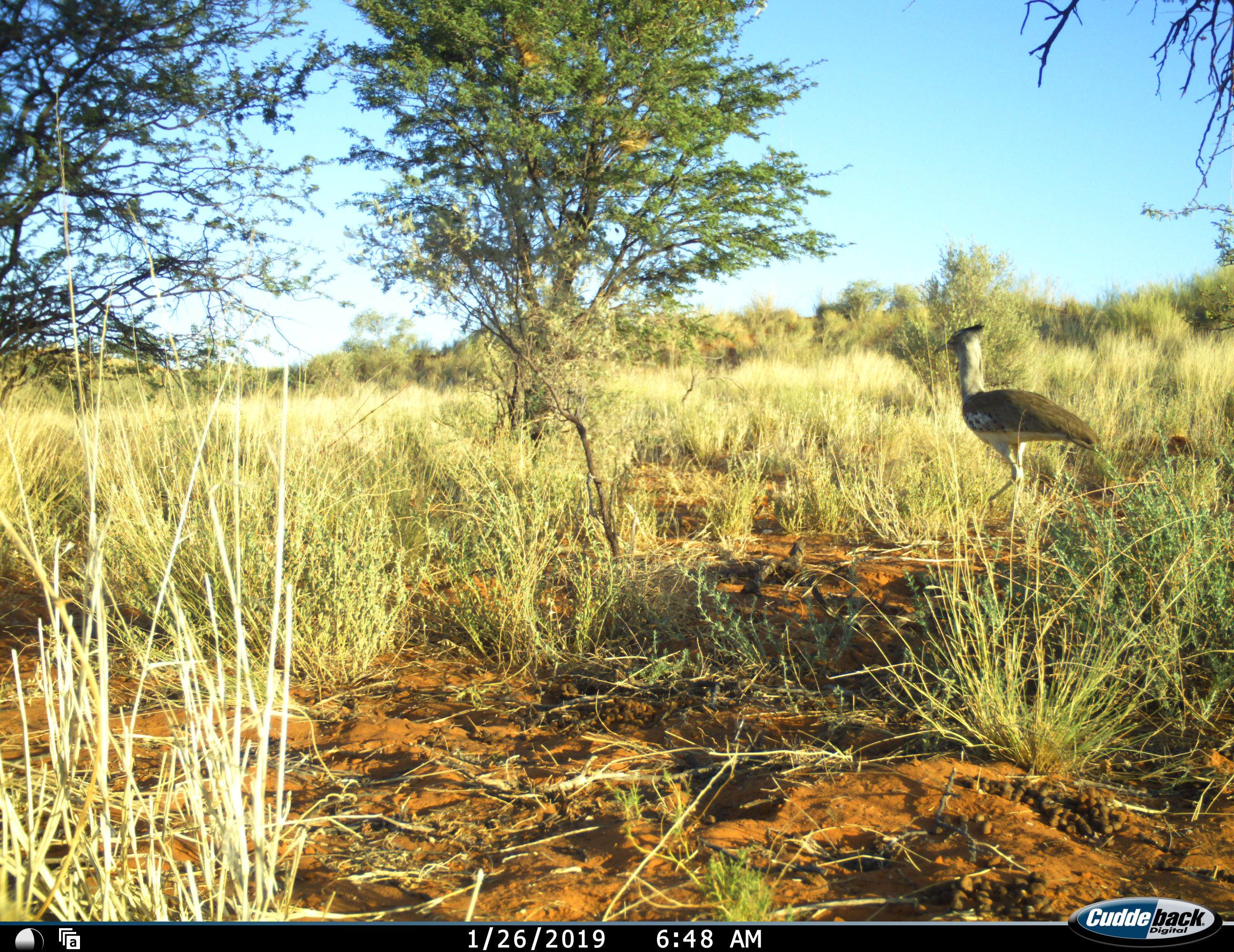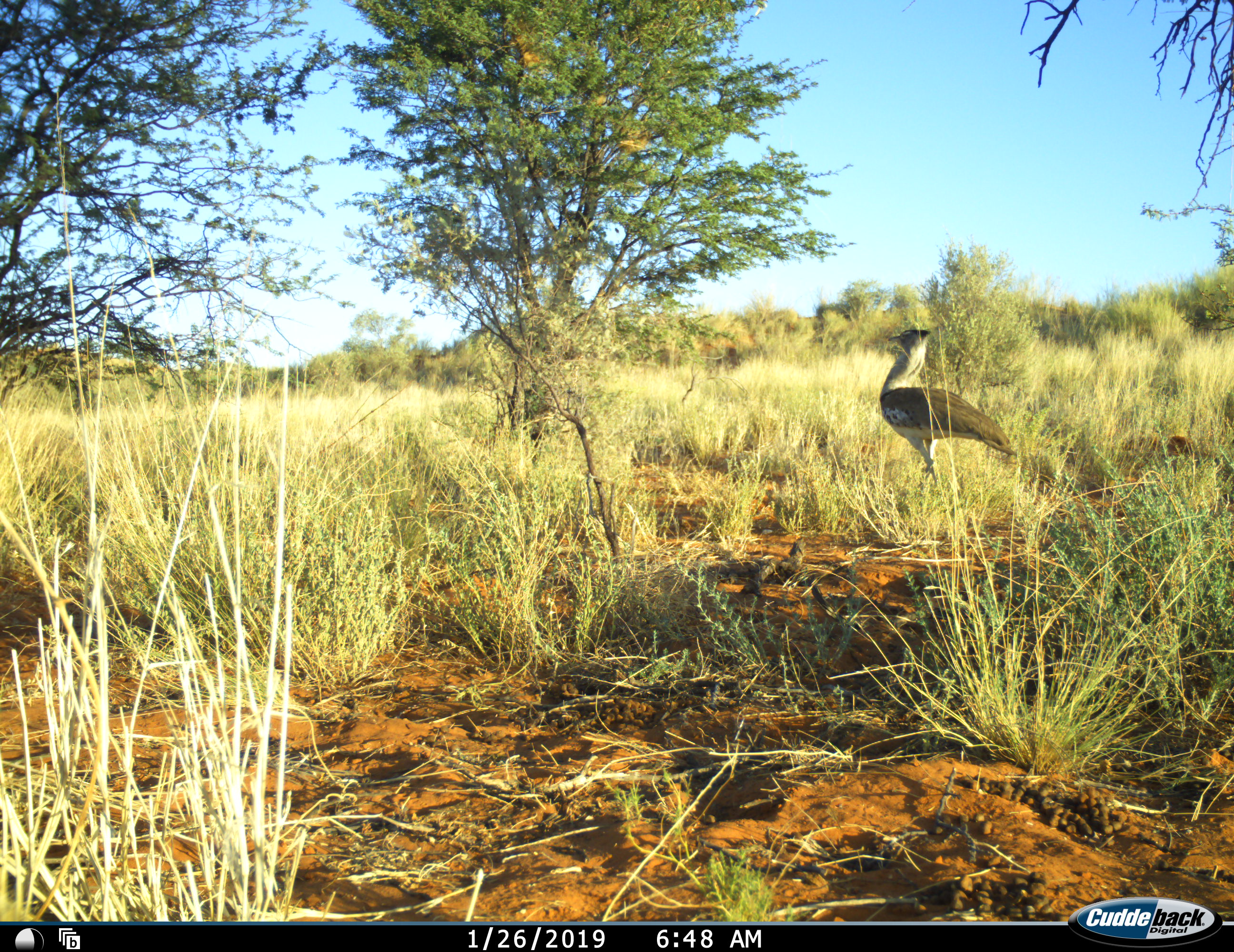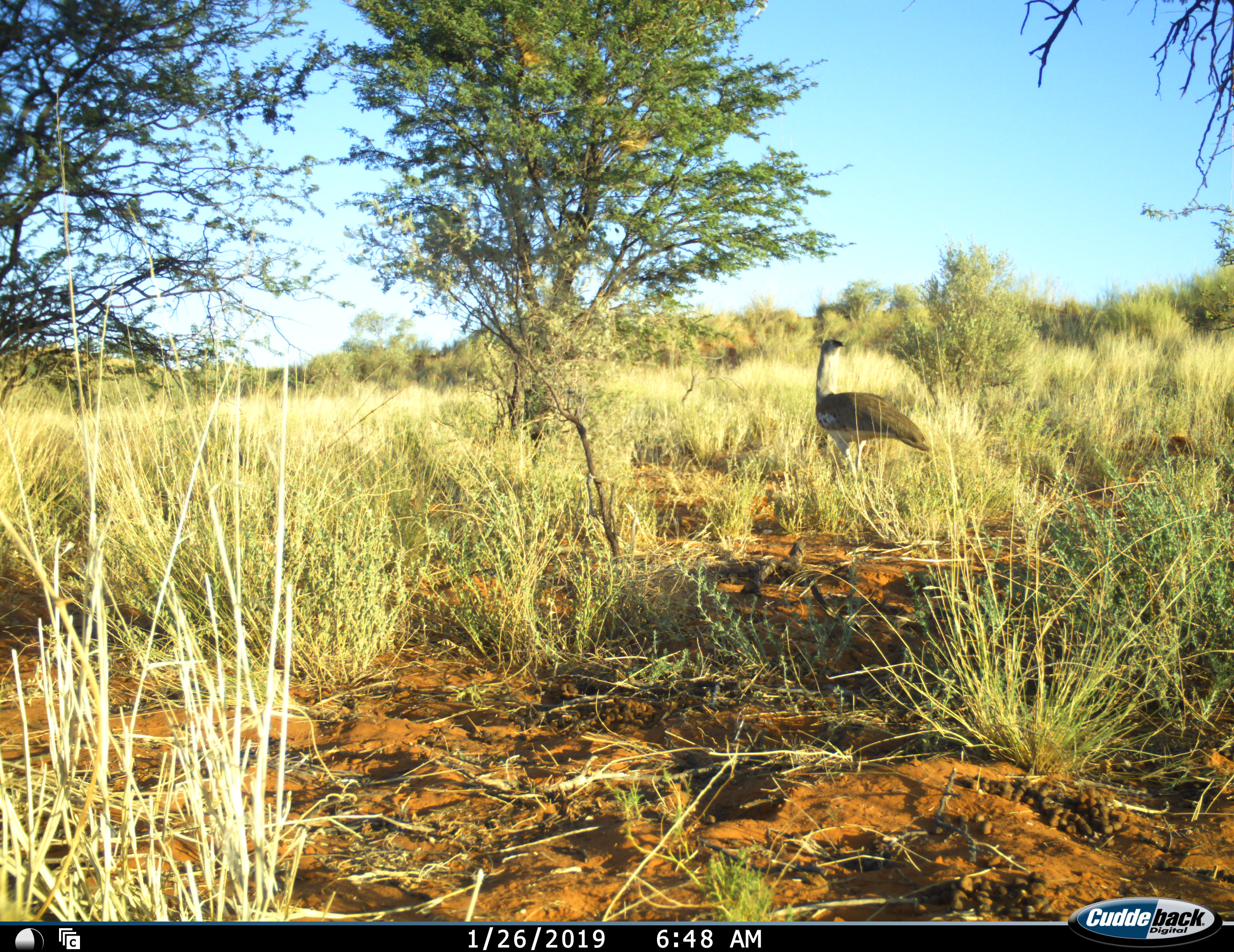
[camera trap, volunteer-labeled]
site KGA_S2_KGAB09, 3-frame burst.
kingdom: Animalia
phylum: Chordata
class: Aves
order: Otidiformes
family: Otididae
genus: Ardeotis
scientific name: Ardeotis kori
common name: kori bustard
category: bustardkori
Bustardkori (kori bustard) (Ardeotis kori), count 1. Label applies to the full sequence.